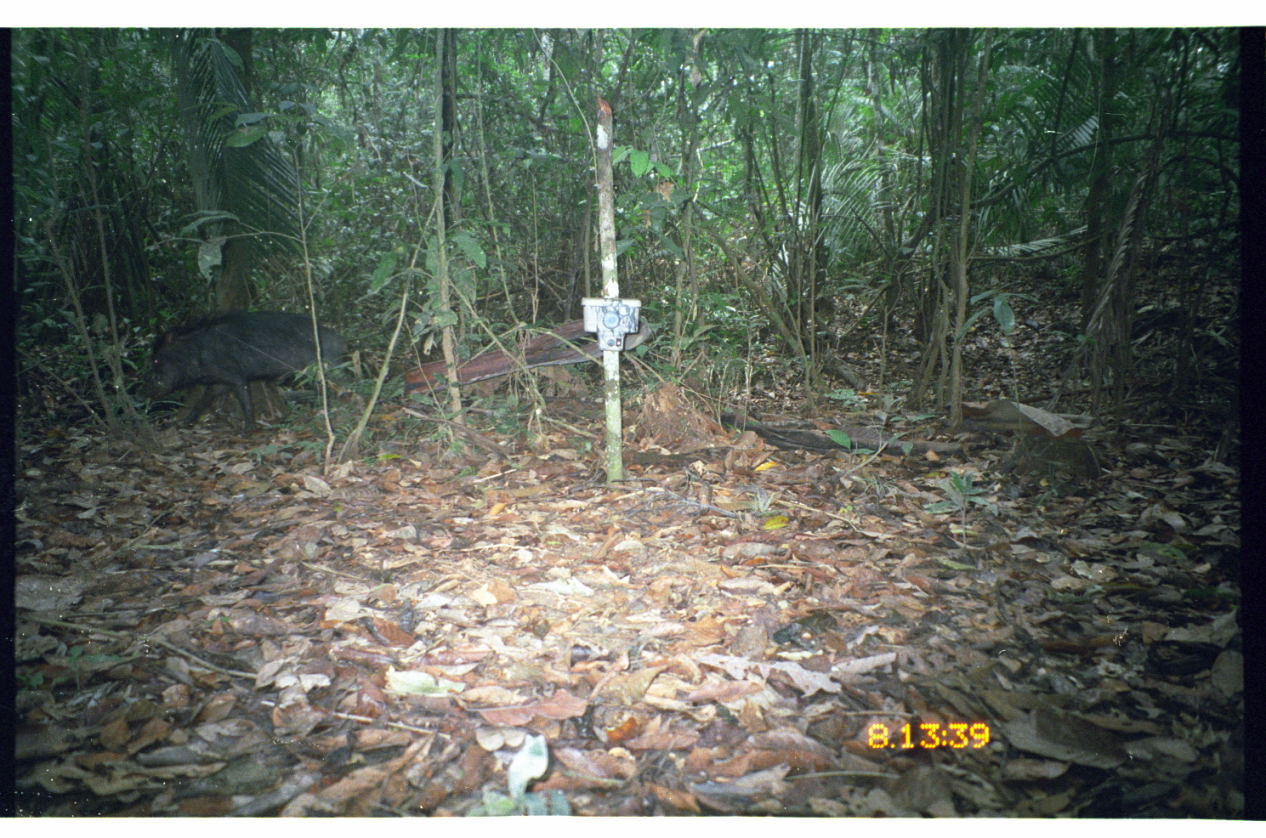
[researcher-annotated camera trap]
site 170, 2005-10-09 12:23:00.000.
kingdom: Animalia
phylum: Chordata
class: Mammalia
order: Artiodactyla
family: Tayassuidae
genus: Tayassu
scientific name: Tayassu pecari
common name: white-lipped peccary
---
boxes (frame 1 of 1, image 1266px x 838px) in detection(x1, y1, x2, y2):
tayassu pecari: detection(137, 307, 357, 430)